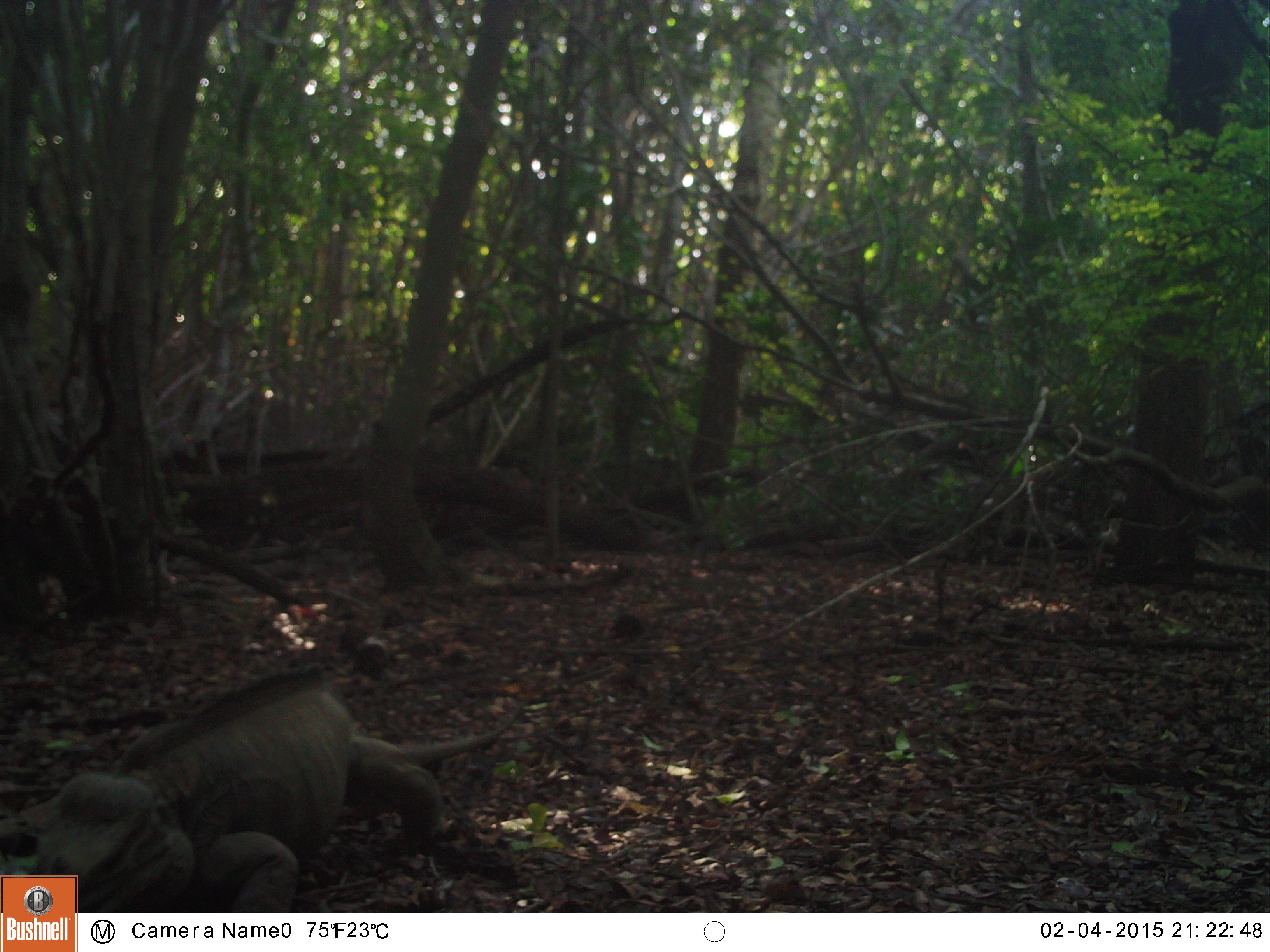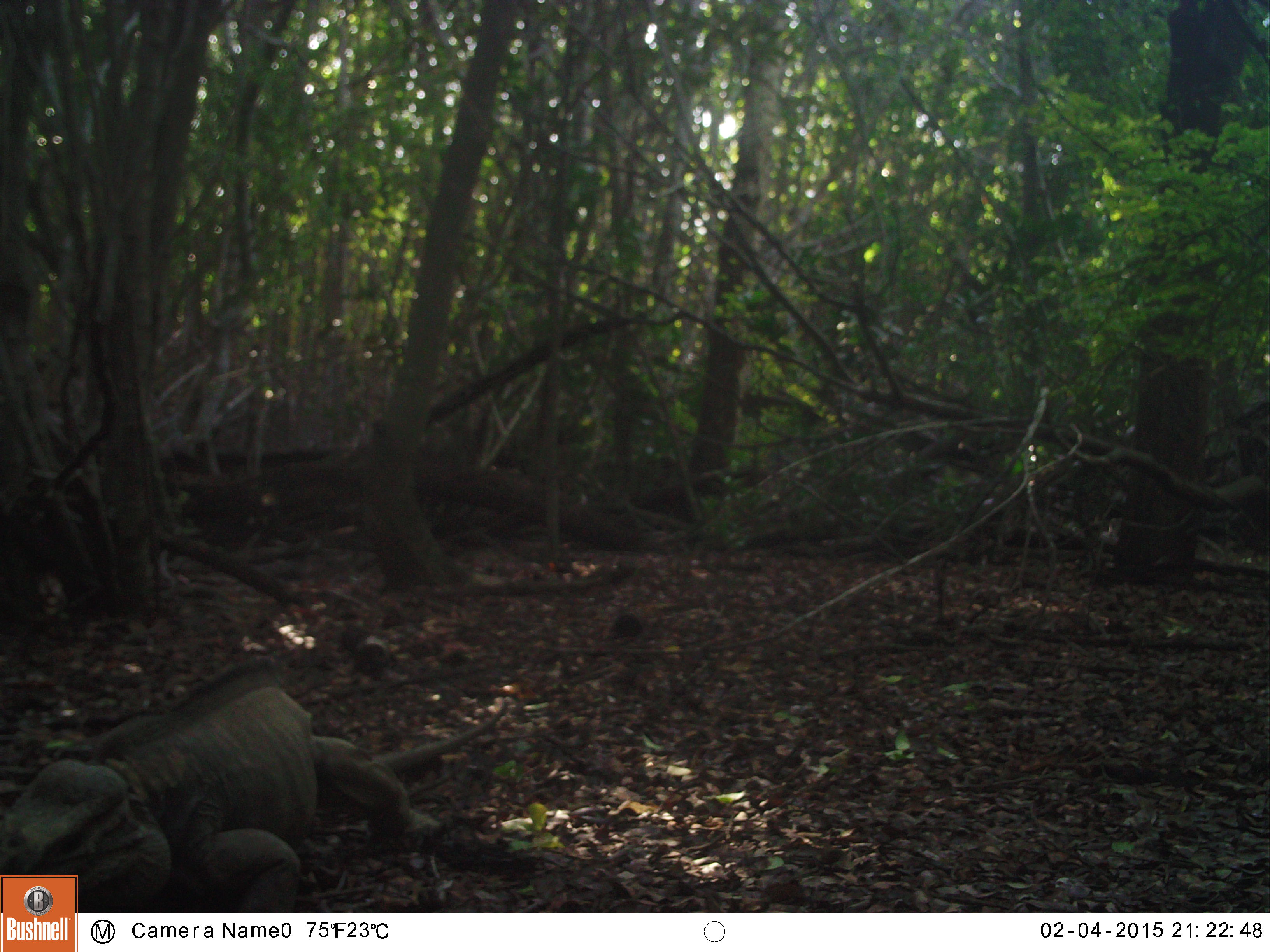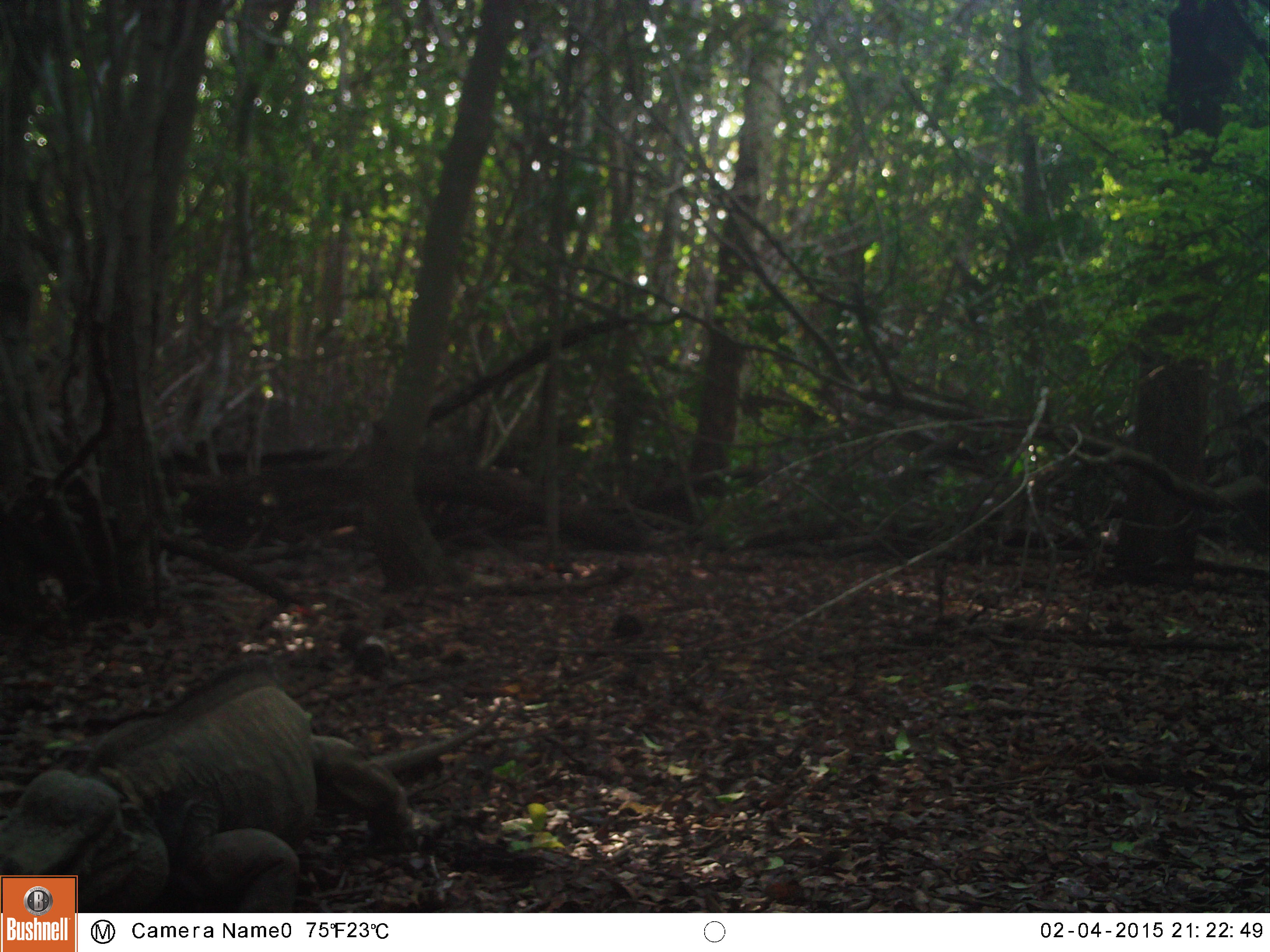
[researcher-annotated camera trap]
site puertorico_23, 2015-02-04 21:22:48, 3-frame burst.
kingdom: Animalia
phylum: Chordata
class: Reptilia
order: Squamata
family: Iguanidae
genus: Iguana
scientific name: Iguana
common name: typical iguanas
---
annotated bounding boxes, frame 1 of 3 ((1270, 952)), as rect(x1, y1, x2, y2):
iguana: rect(13, 675, 521, 914)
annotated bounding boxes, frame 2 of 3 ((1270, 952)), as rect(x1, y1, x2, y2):
iguana: rect(0, 664, 513, 916)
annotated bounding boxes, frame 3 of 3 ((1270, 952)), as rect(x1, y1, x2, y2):
iguana: rect(0, 663, 502, 916)